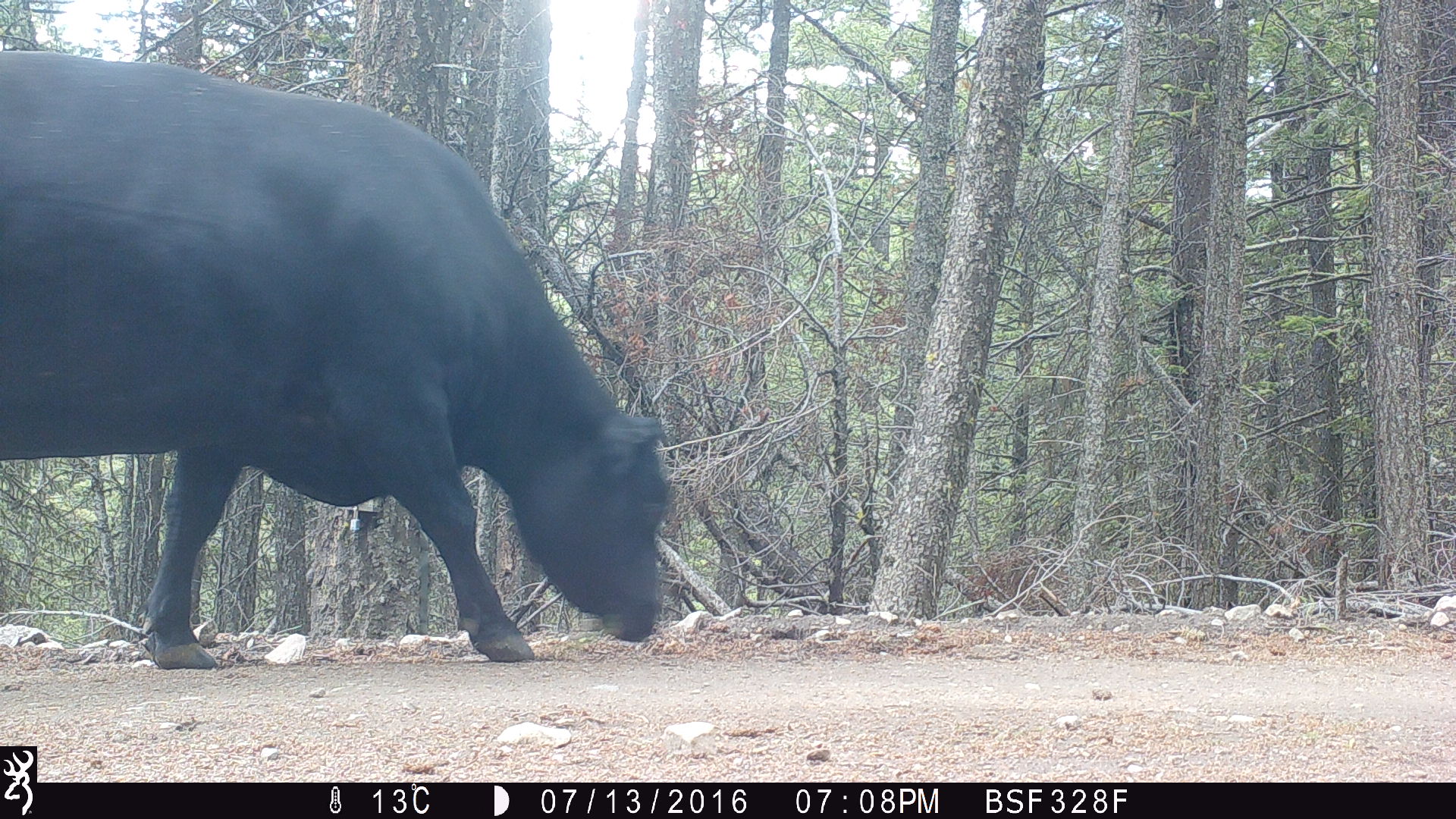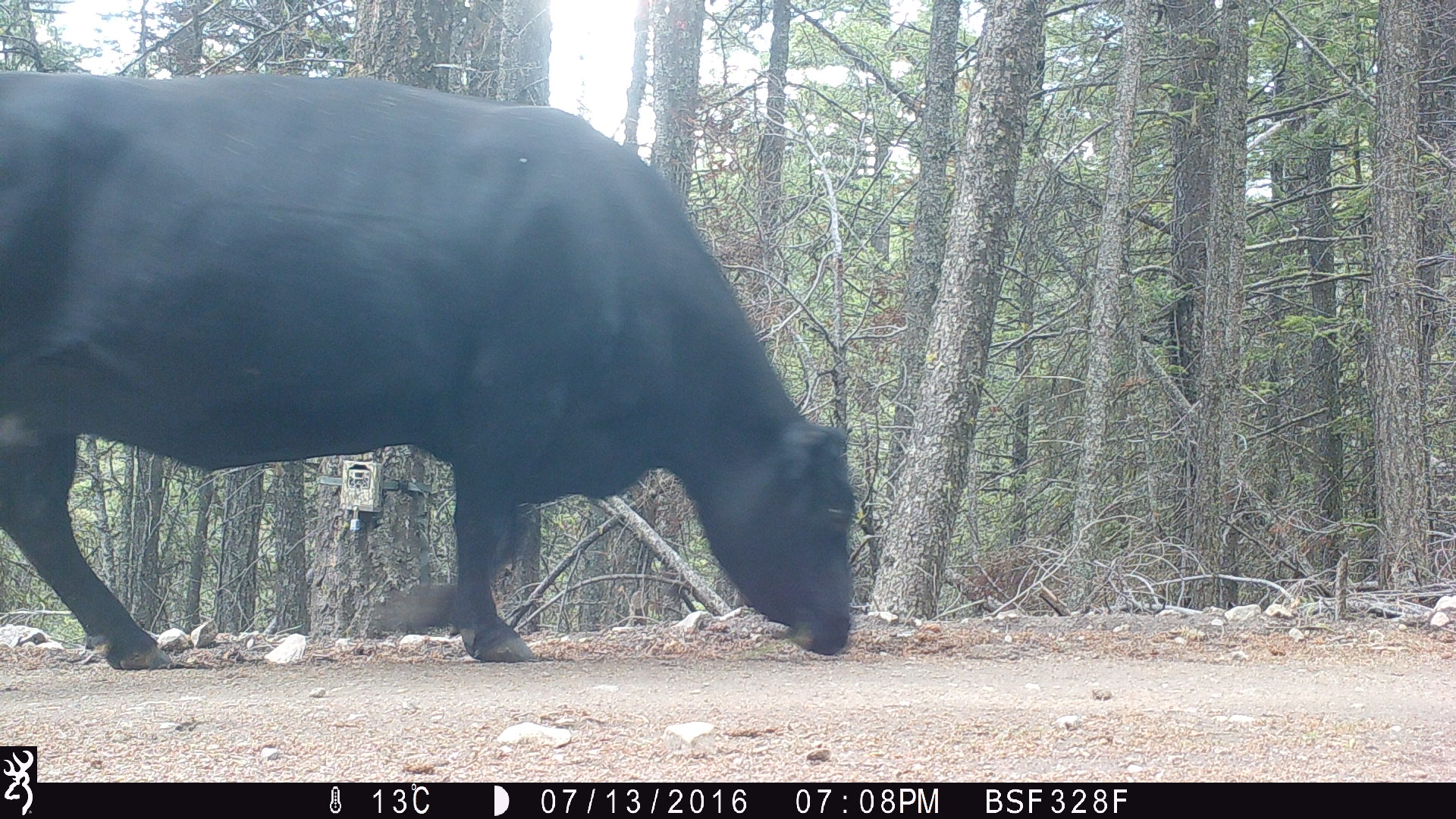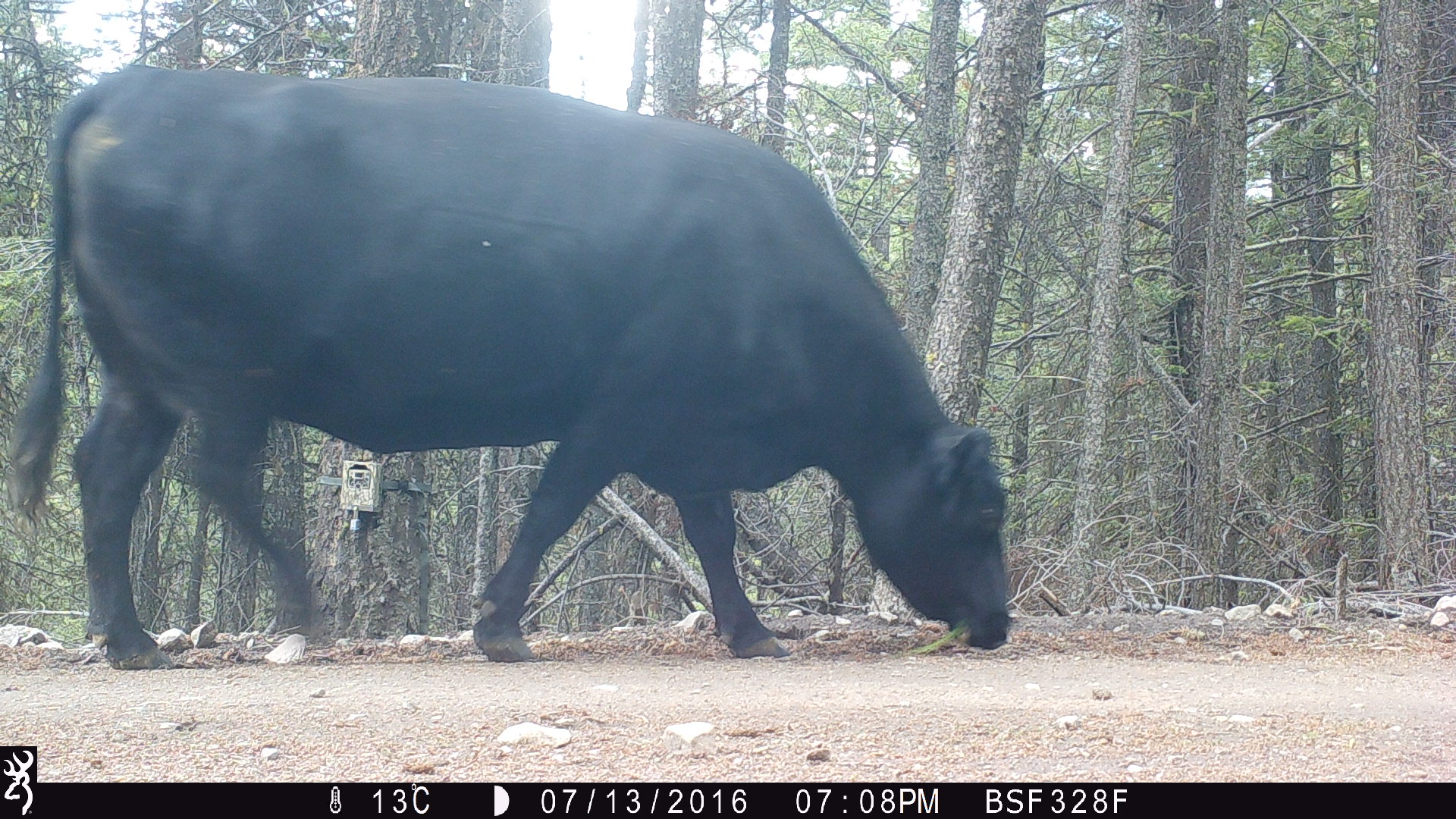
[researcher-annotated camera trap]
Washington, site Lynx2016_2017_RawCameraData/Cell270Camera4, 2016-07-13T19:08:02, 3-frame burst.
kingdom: Animalia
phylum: Chordata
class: Mammalia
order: Artiodactyla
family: Bovidae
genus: Bos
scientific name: Bos taurus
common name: domestic cattle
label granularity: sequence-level